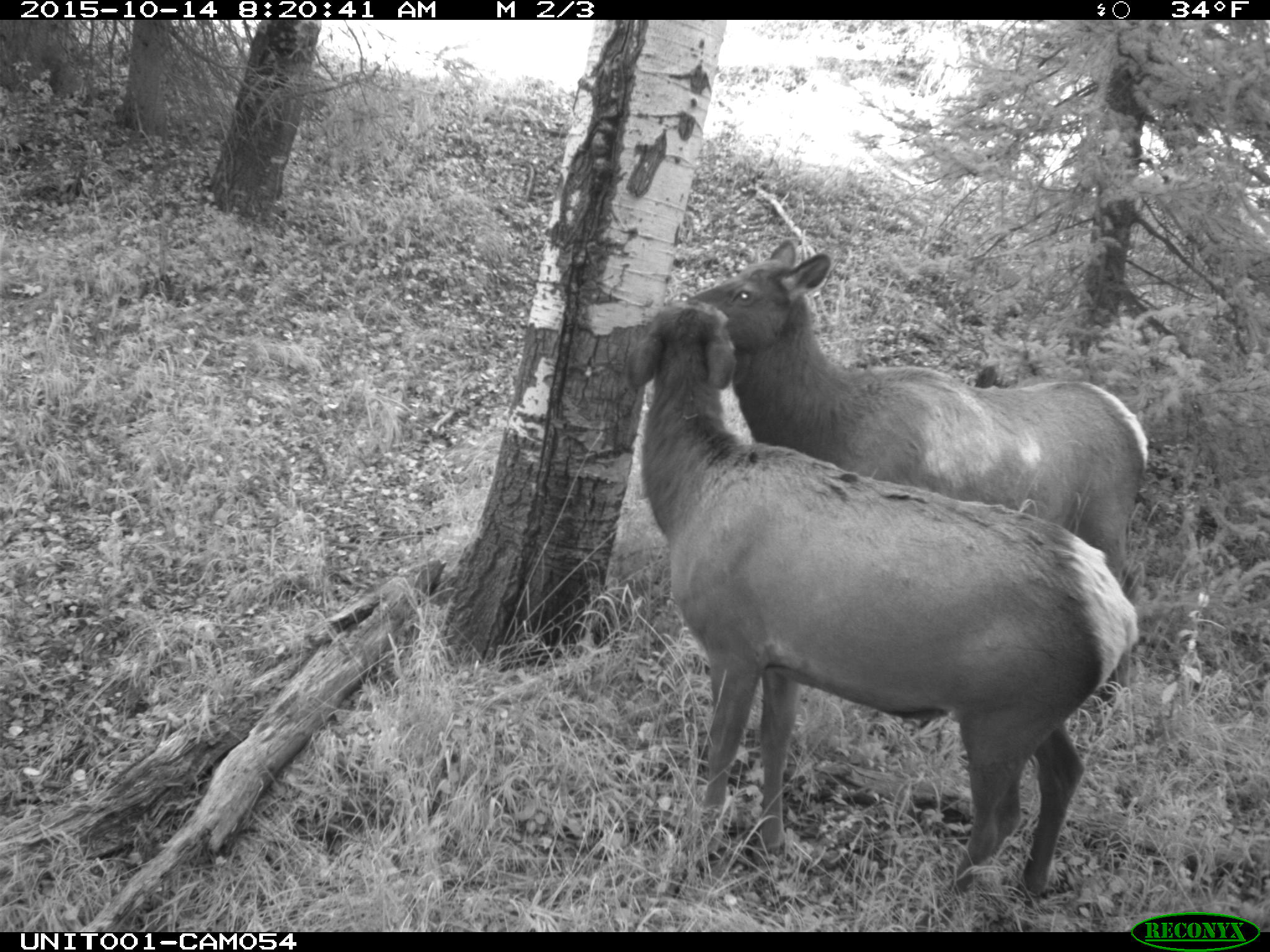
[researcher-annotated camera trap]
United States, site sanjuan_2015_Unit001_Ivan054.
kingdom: Animalia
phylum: Chordata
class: Mammalia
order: Artiodactyla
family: Cervidae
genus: Cervus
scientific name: Cervus elaphus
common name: red deer